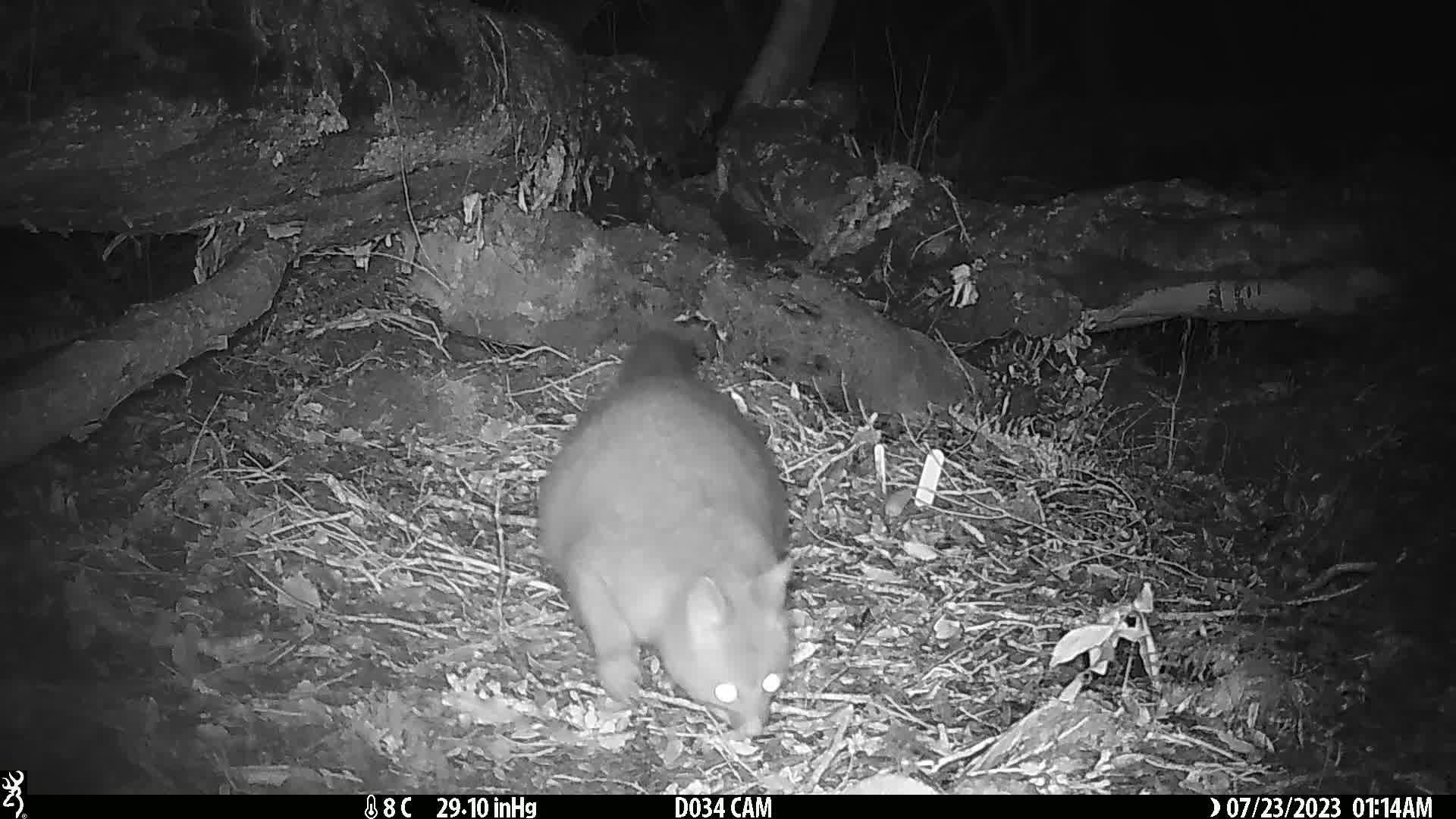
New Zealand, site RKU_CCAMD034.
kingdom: Animalia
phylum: Chordata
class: Mammalia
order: Diprotodontia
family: Phalangeridae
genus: Trichosurus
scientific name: Trichosurus vulpecula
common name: common brushtail possum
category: possum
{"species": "possum (common brushtail possum) (Trichosurus vulpecula)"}